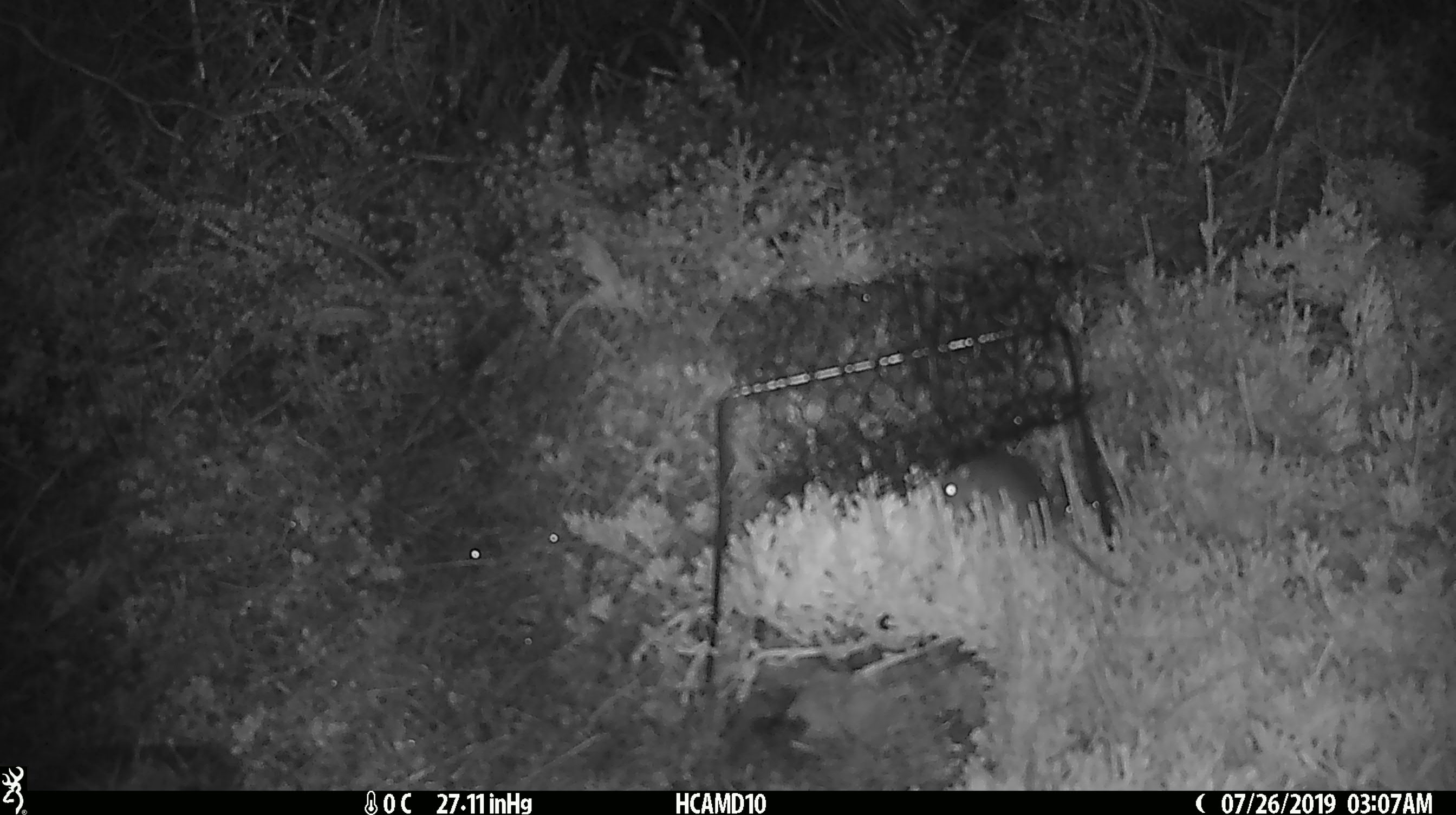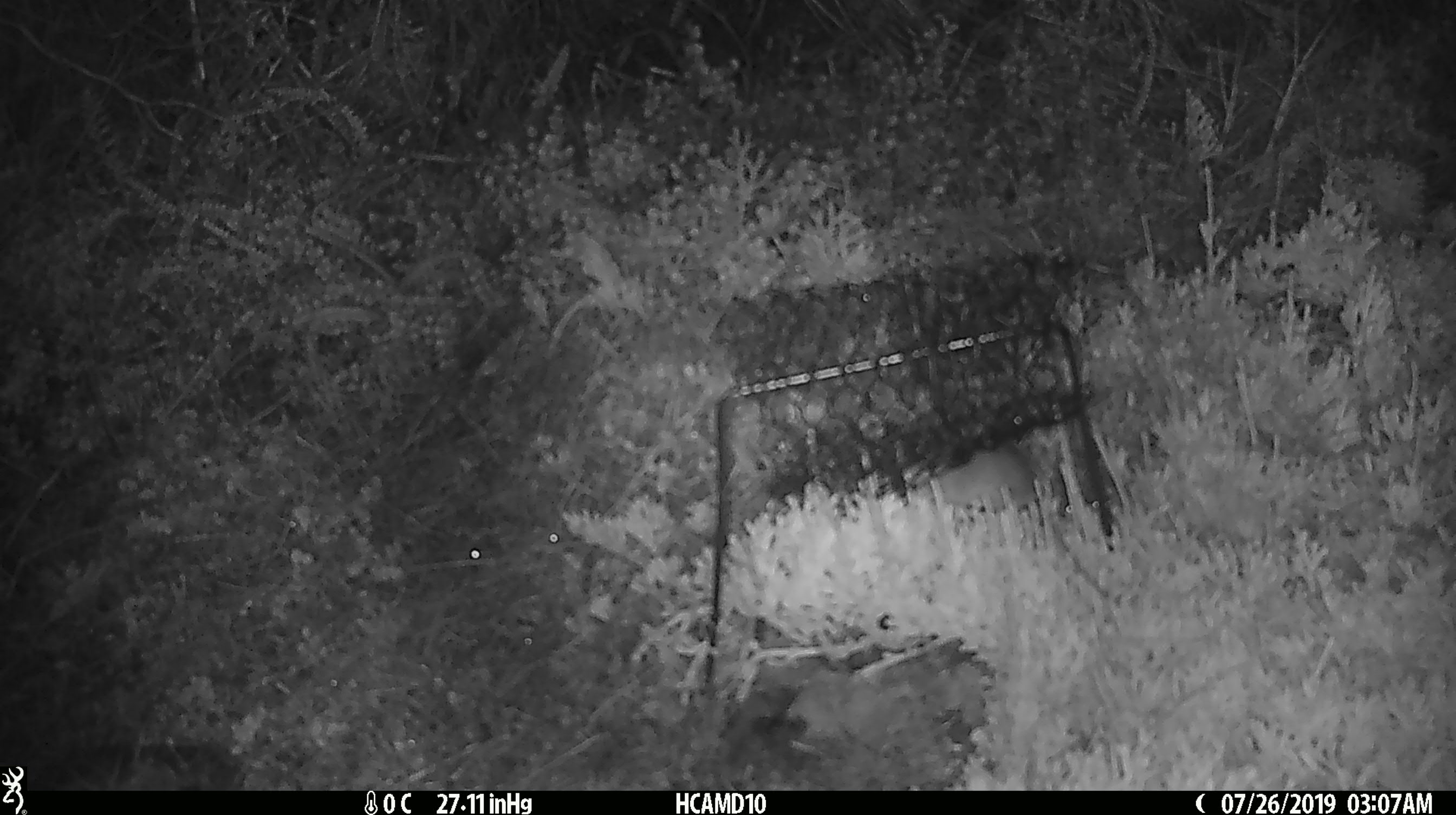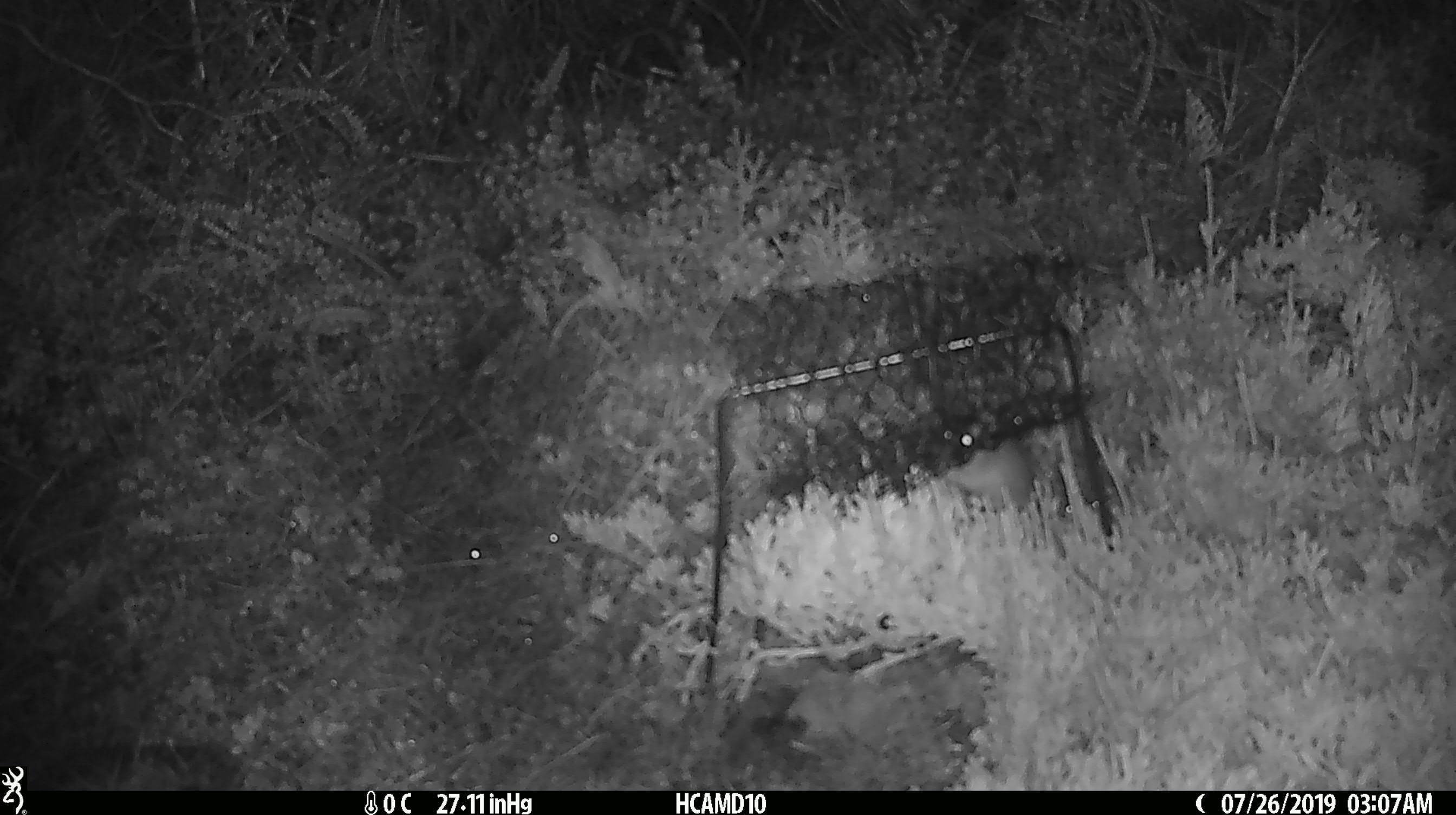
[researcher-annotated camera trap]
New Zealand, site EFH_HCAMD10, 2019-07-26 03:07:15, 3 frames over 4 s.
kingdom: Animalia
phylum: Chordata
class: Mammalia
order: Rodentia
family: Muridae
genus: Mus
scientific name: Mus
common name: mouse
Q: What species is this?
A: Mouse (Mus).